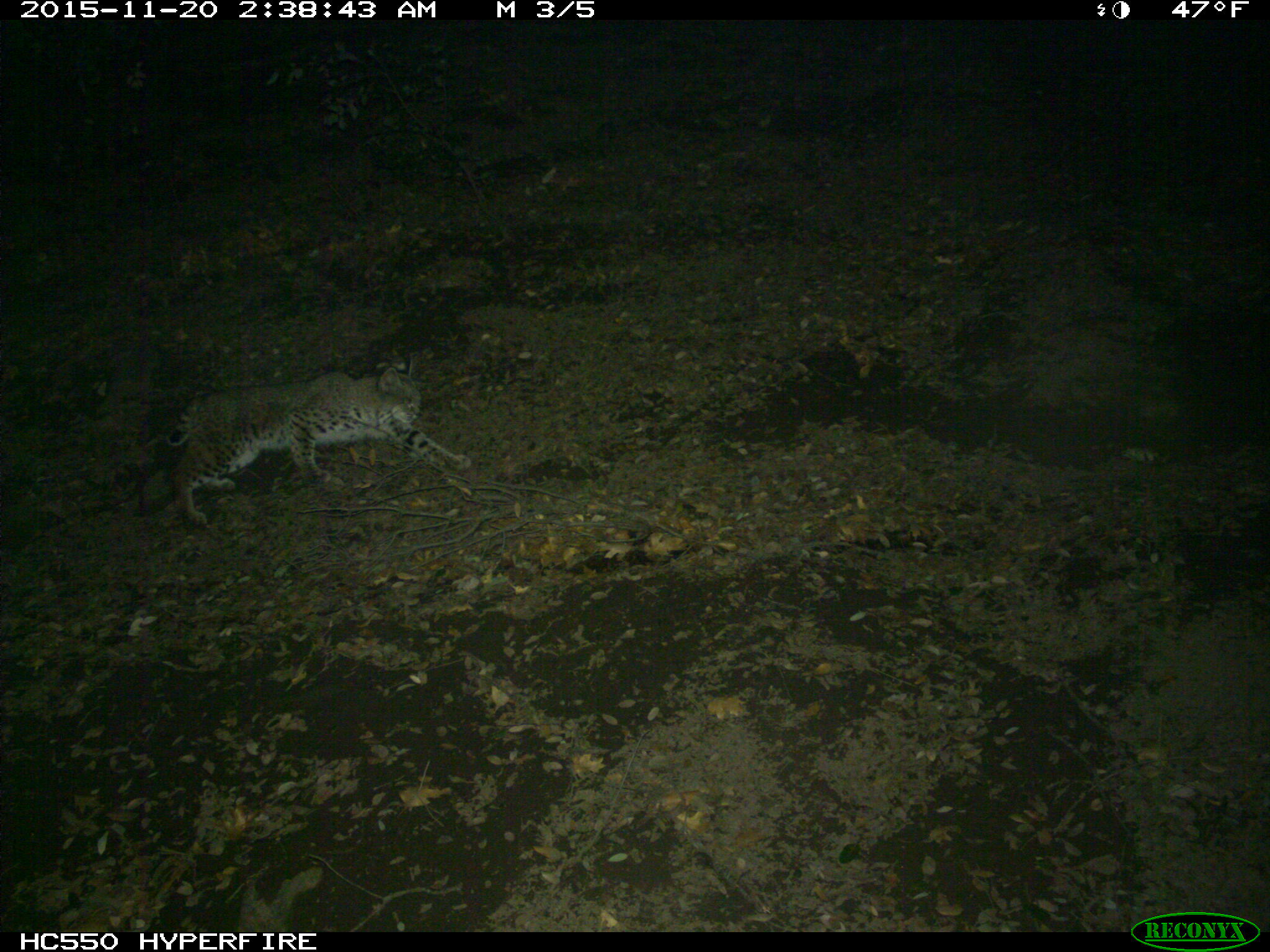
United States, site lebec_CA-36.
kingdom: Animalia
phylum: Chordata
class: Mammalia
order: Carnivora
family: Felidae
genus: Lynx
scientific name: Lynx rufus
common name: bobcat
Lynx rufus (bobcat).